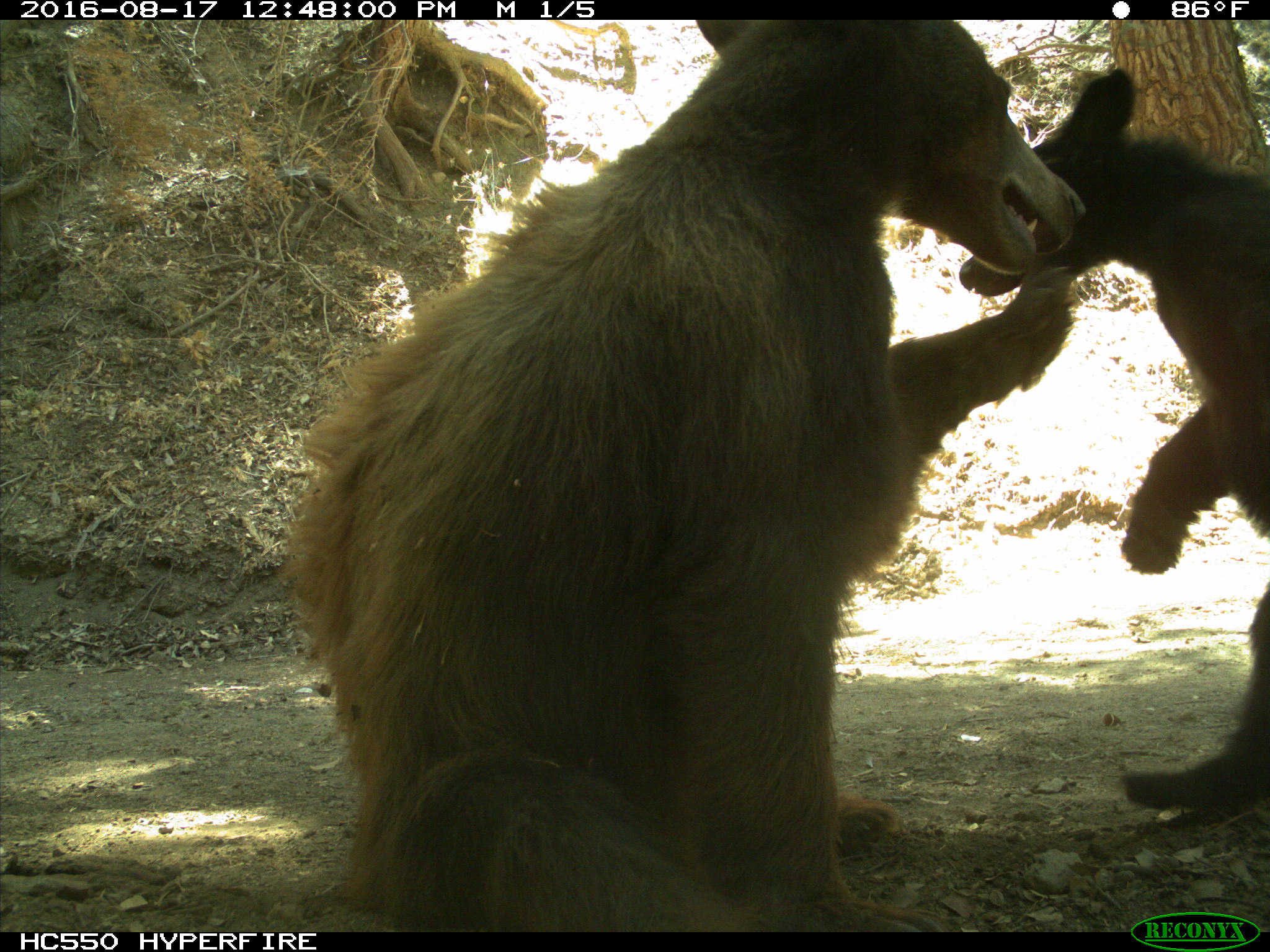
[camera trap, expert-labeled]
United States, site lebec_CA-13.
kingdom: Animalia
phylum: Chordata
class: Mammalia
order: Carnivora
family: Ursidae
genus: Ursus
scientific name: Ursus americanus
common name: american black bear